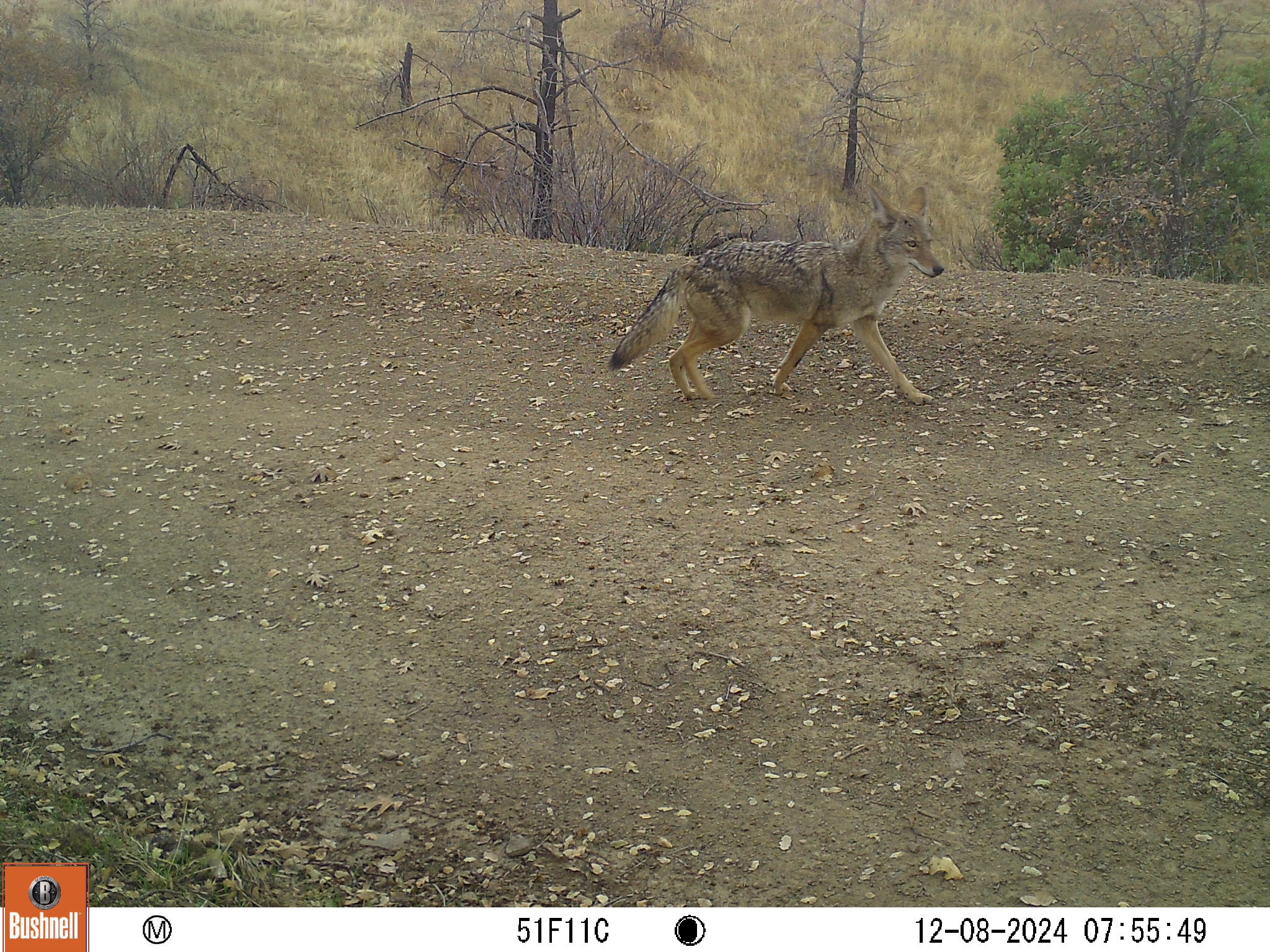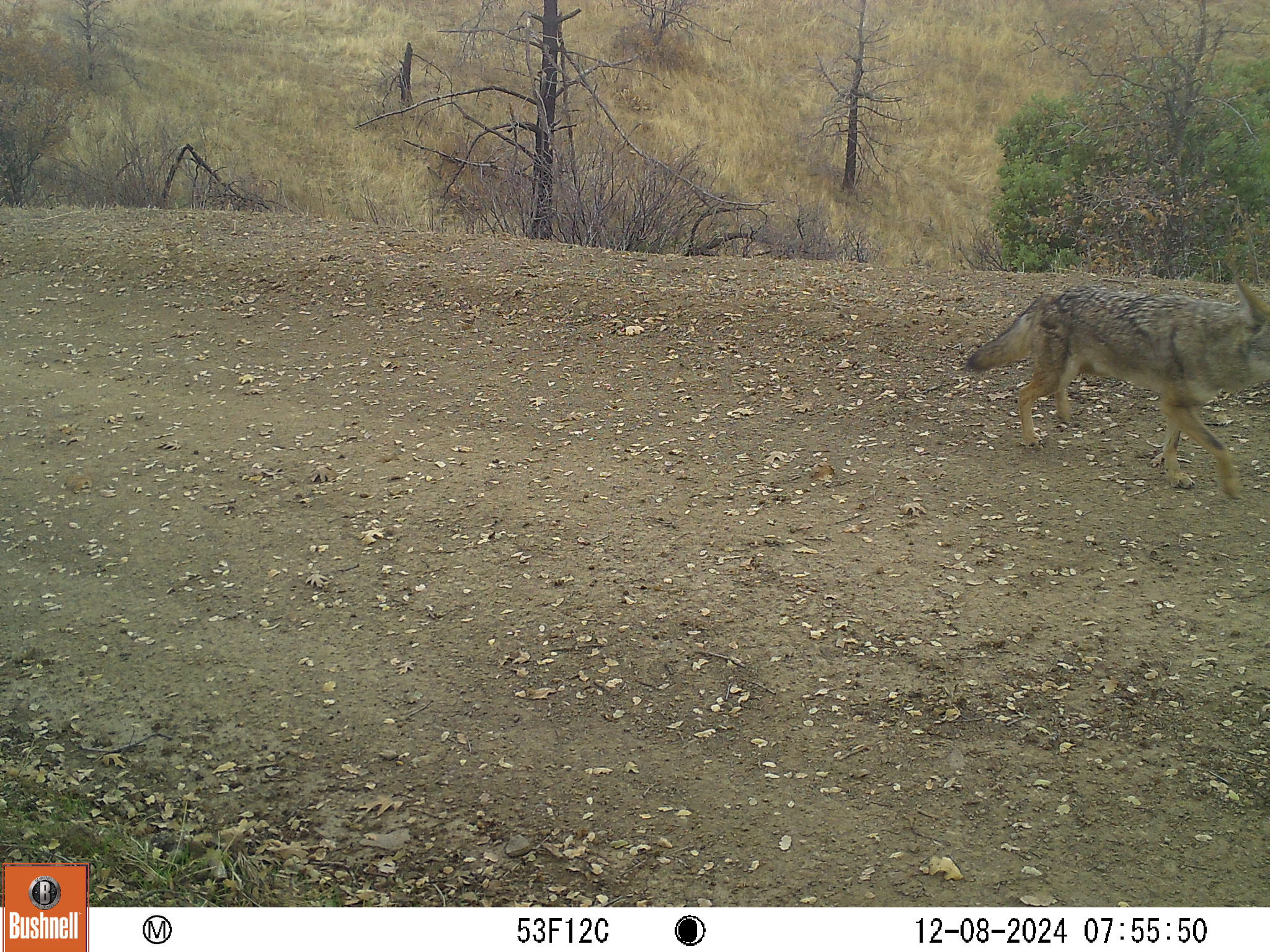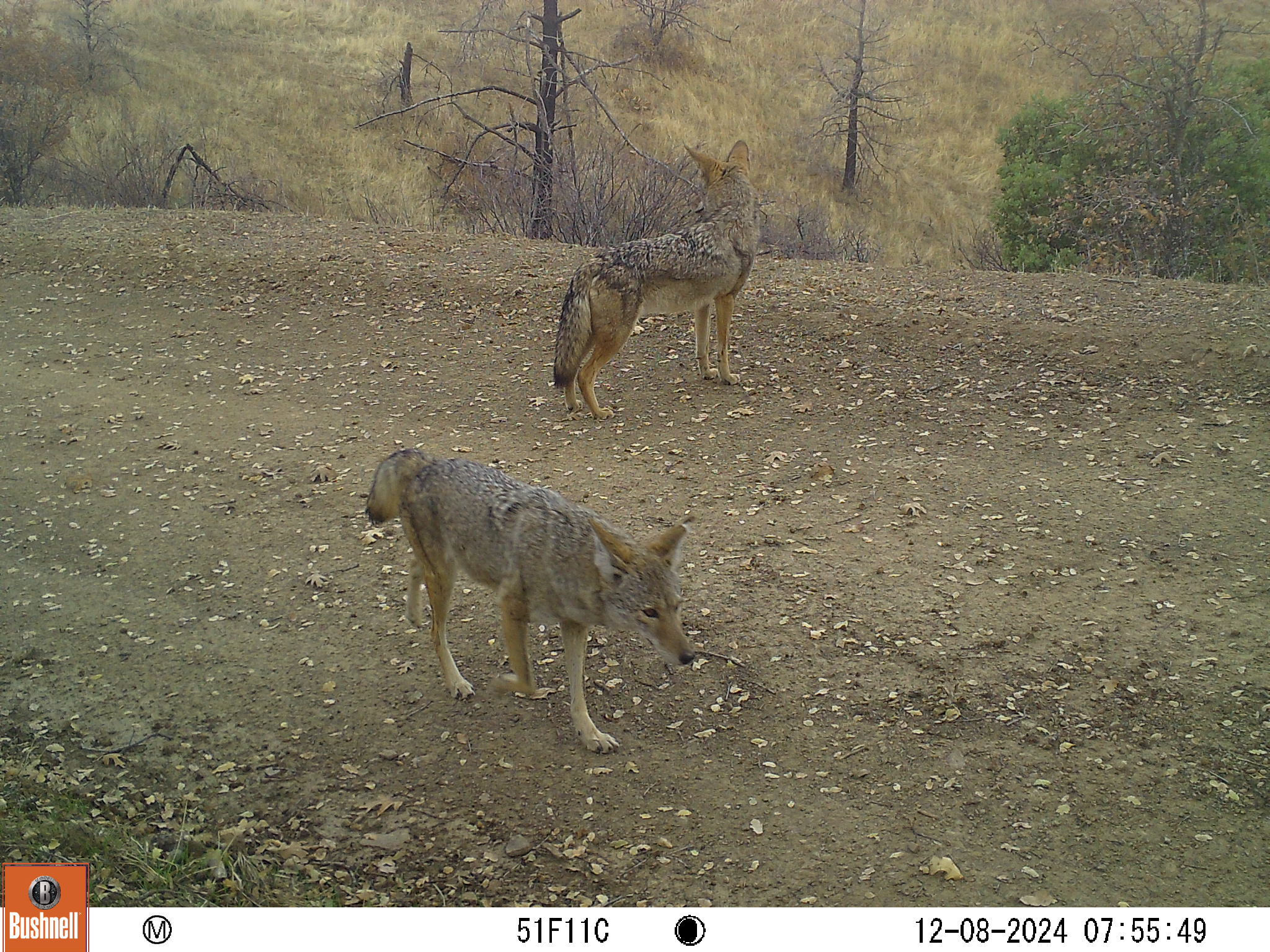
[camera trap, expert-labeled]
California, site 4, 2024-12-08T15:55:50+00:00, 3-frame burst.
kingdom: Animalia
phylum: Chordata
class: Mammalia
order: Carnivora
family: Canidae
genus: Canis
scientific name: Canis latrans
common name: coyote